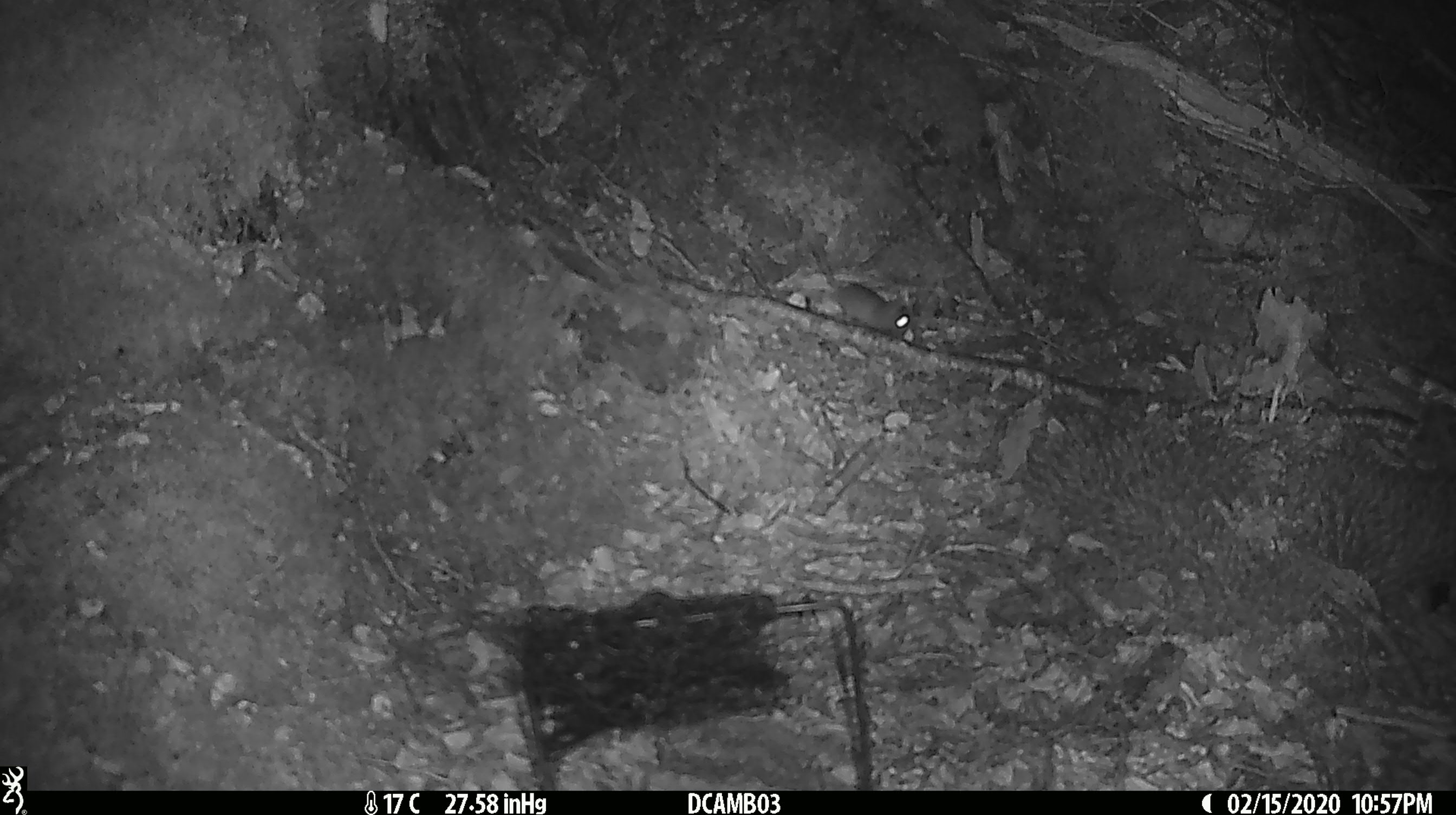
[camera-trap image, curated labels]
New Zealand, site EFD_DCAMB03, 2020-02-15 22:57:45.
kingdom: Animalia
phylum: Chordata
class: Mammalia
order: Rodentia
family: Muridae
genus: Mus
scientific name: Mus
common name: mouse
Mouse (Mus).